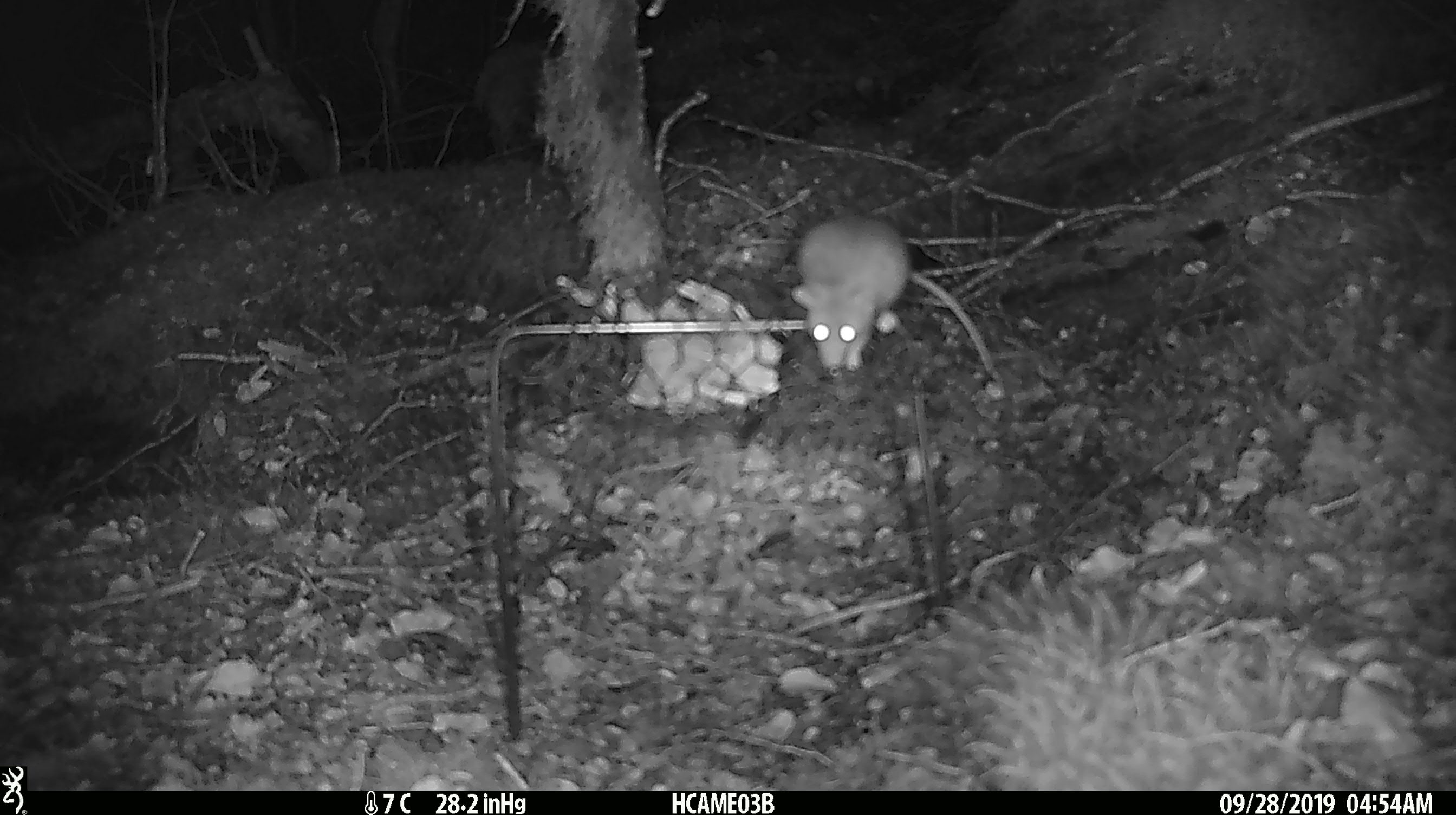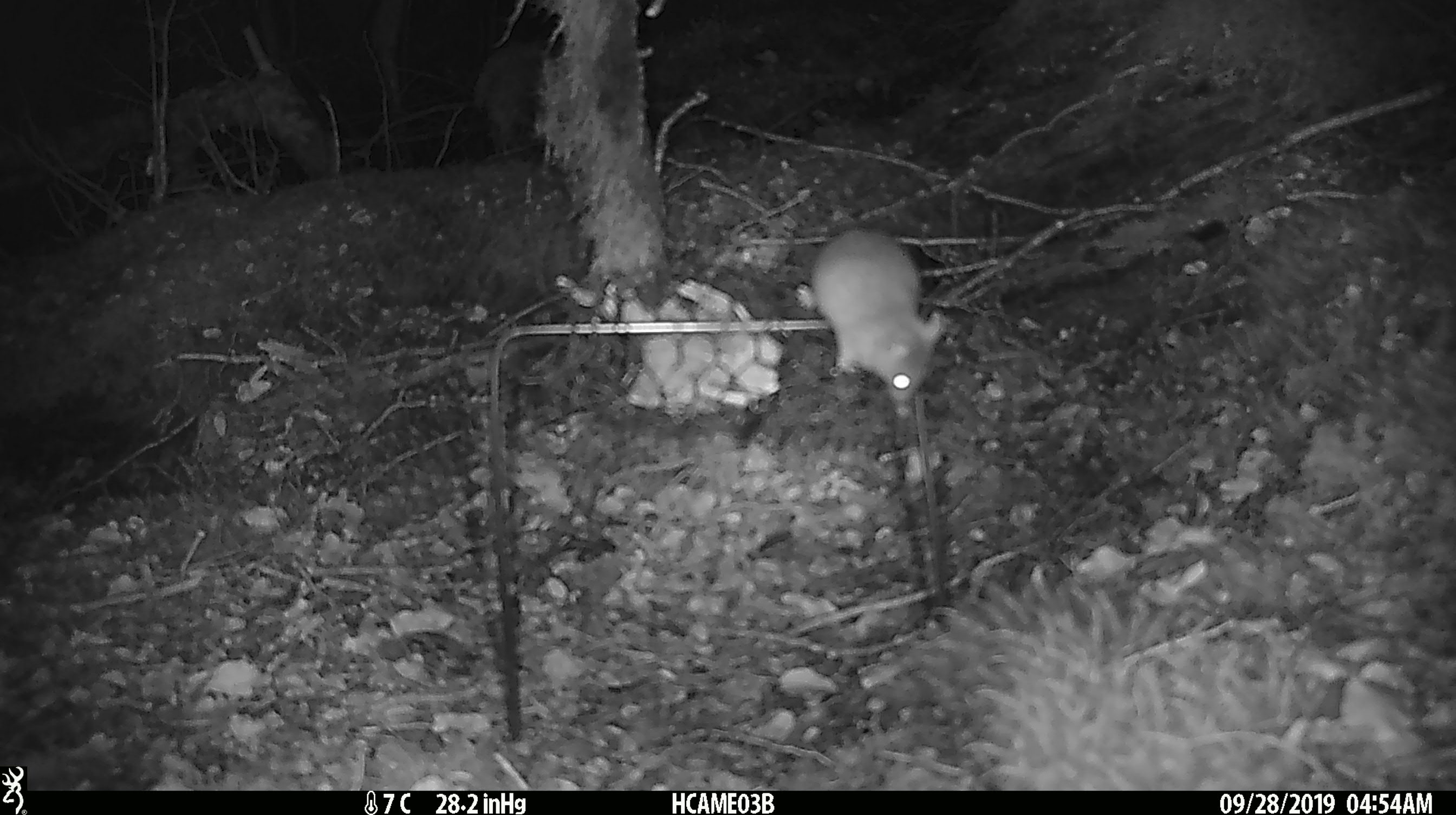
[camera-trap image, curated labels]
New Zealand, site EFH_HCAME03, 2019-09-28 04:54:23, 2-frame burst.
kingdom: Animalia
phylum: Chordata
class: Mammalia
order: Rodentia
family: Muridae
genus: Mus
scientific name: Mus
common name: mouse